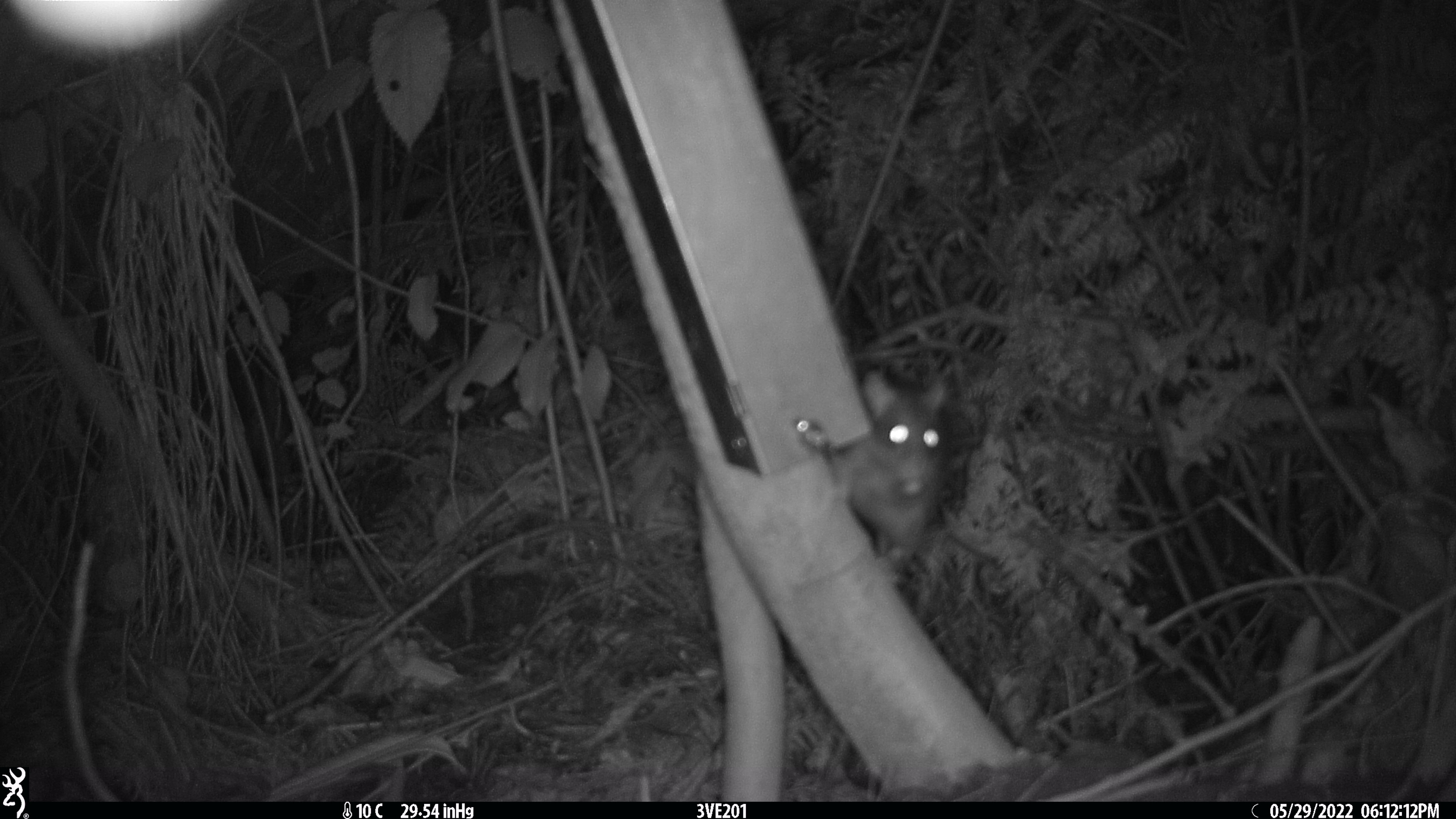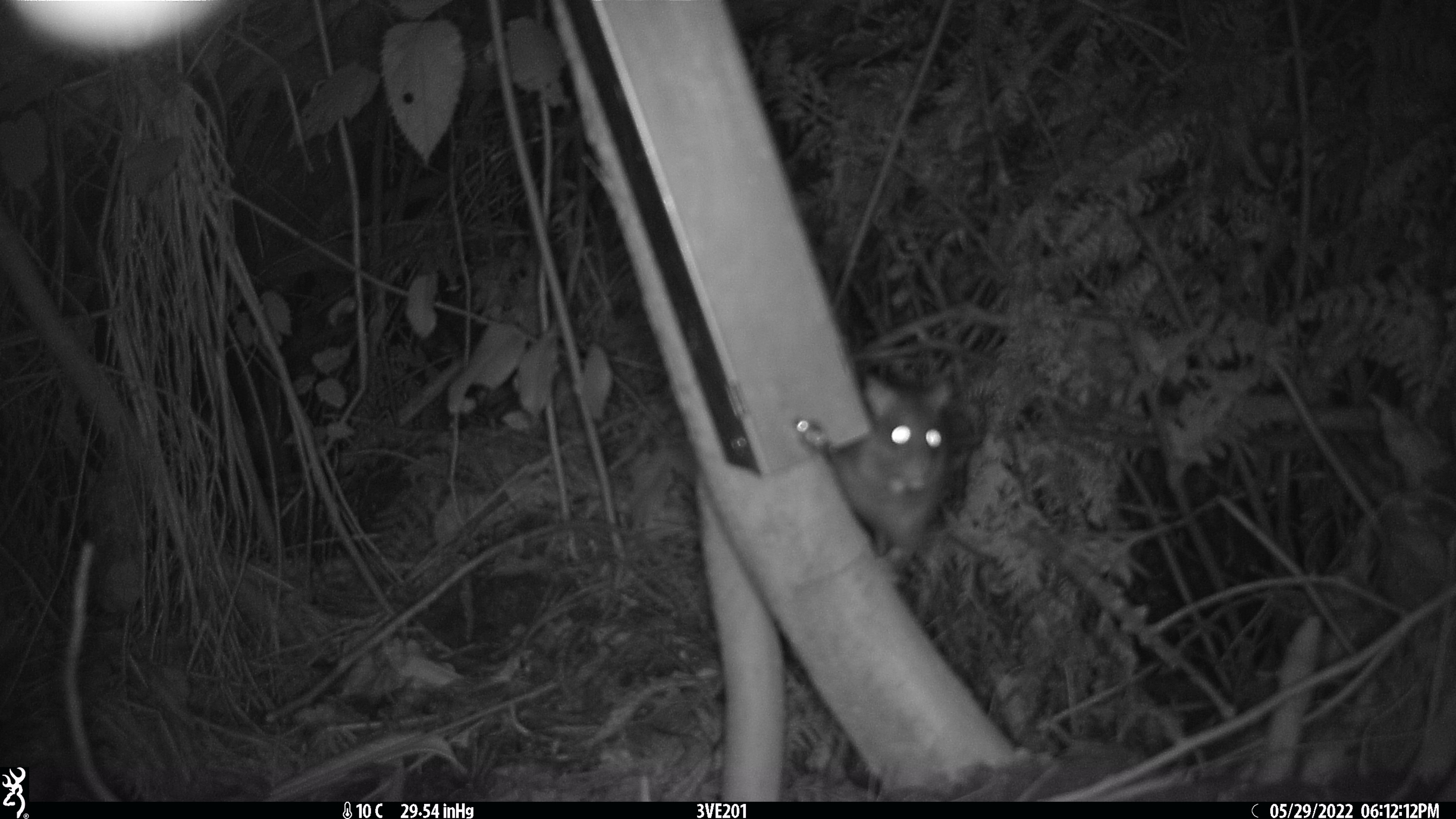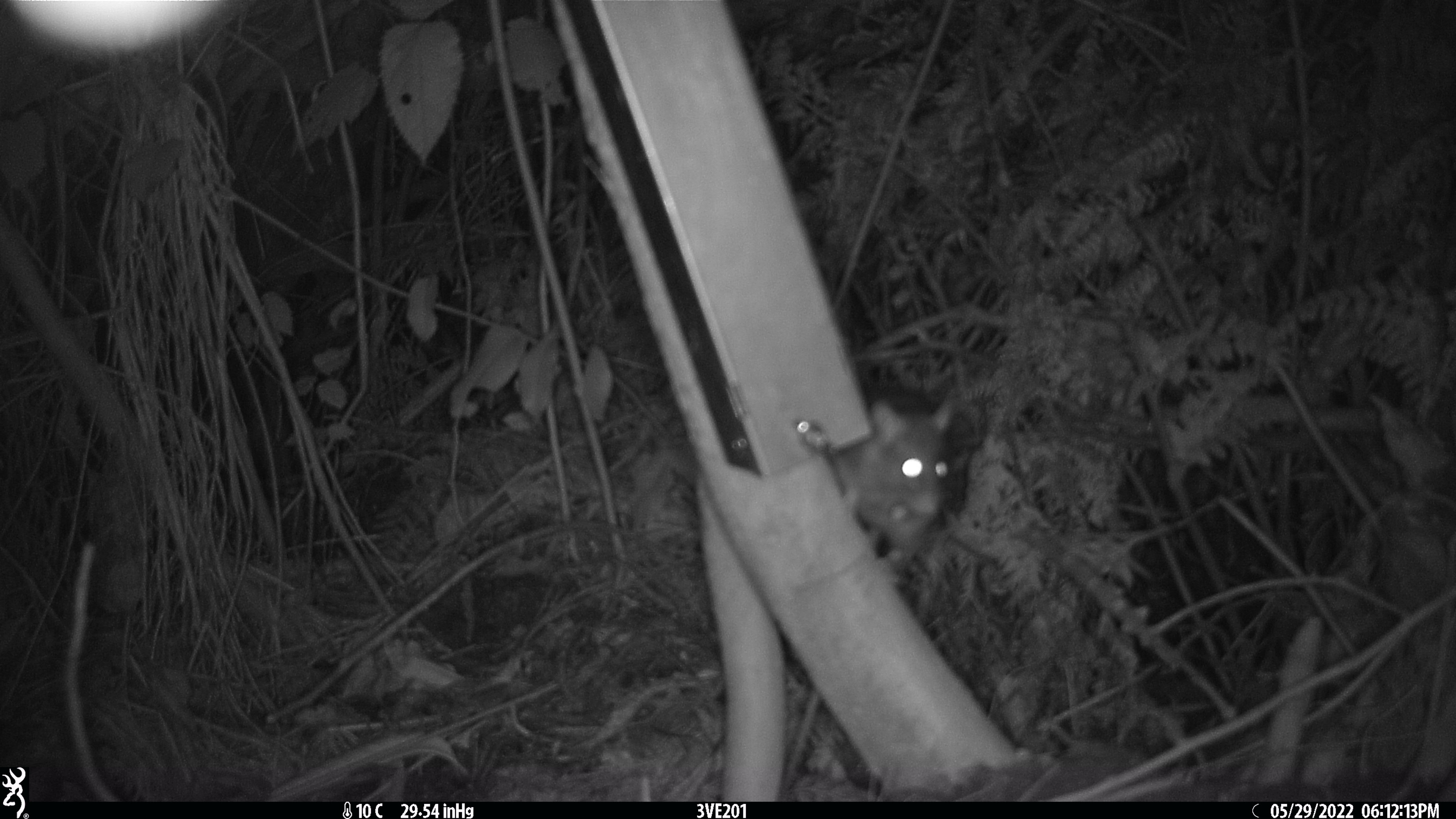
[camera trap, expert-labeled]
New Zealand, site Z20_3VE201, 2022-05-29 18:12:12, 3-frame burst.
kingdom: Animalia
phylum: Chordata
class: Mammalia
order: Rodentia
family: Muridae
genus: Rattus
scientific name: Rattus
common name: rat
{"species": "rat (Rattus)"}